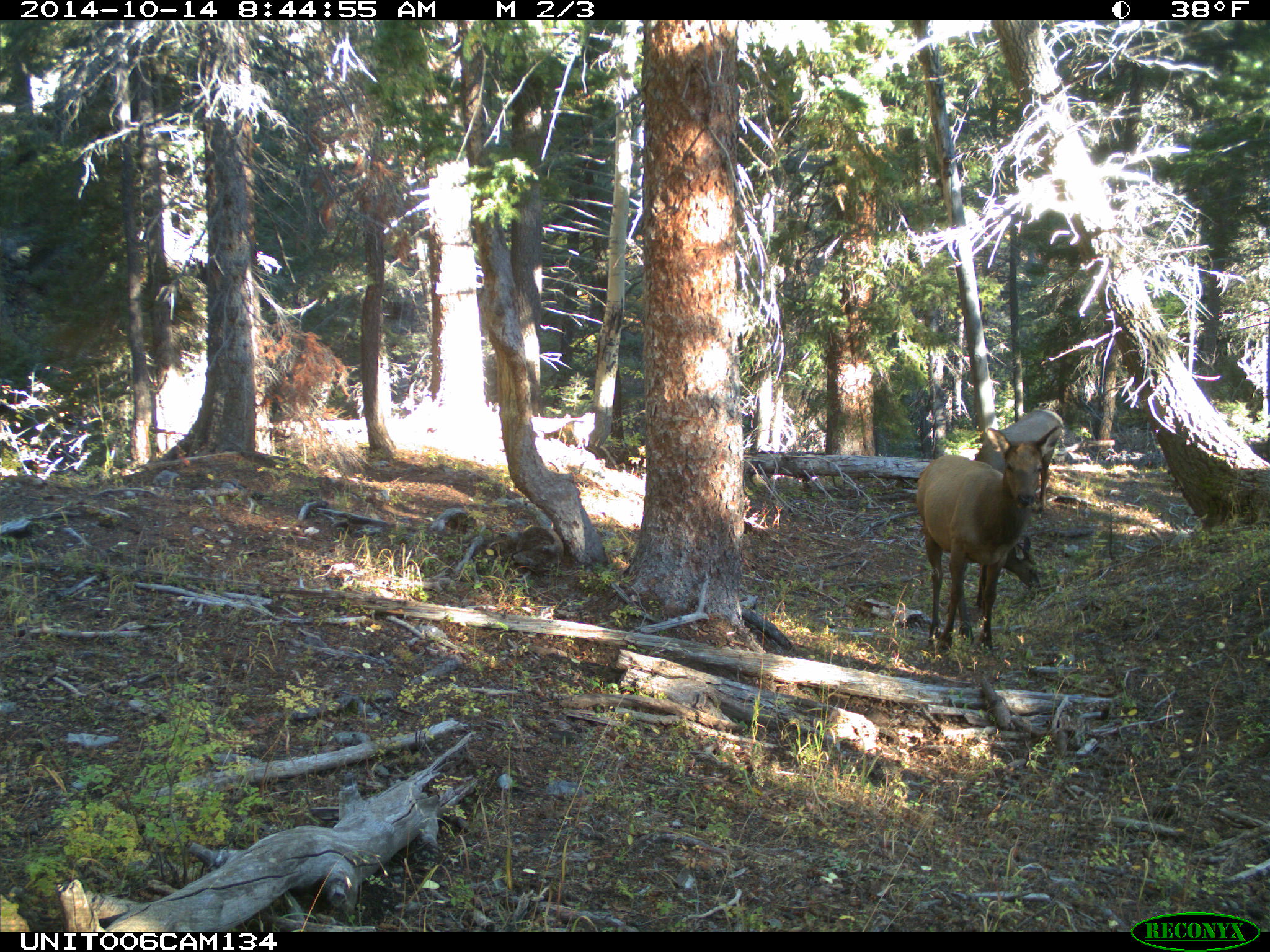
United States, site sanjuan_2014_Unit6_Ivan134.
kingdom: Animalia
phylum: Chordata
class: Mammalia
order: Artiodactyla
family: Cervidae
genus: Cervus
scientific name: Cervus elaphus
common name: red deer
Cervus elaphus (red deer).